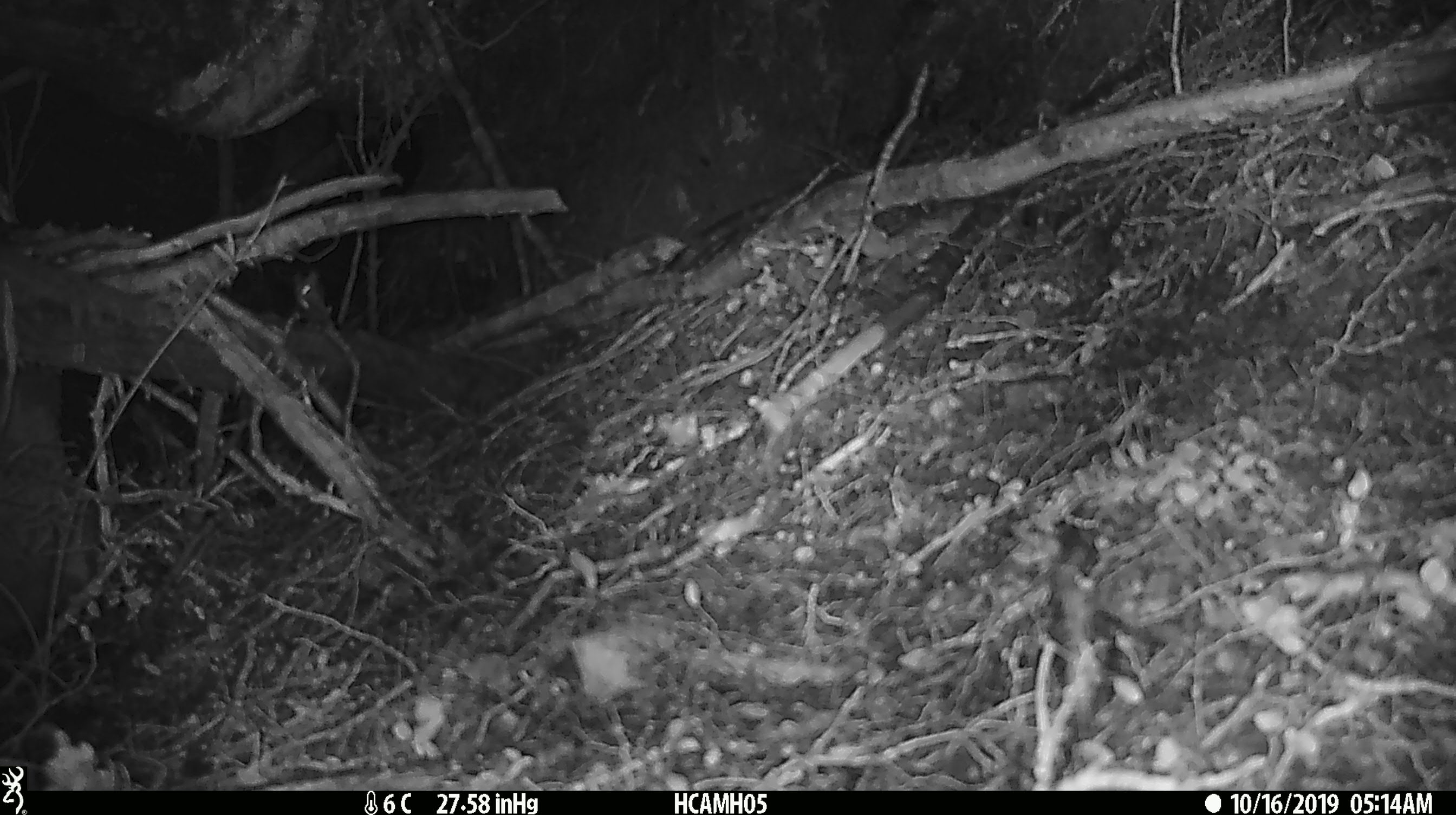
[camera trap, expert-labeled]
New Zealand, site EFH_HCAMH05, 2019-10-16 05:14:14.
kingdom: Animalia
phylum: Chordata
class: Mammalia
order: Rodentia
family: Muridae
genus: Mus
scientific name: Mus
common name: mouse